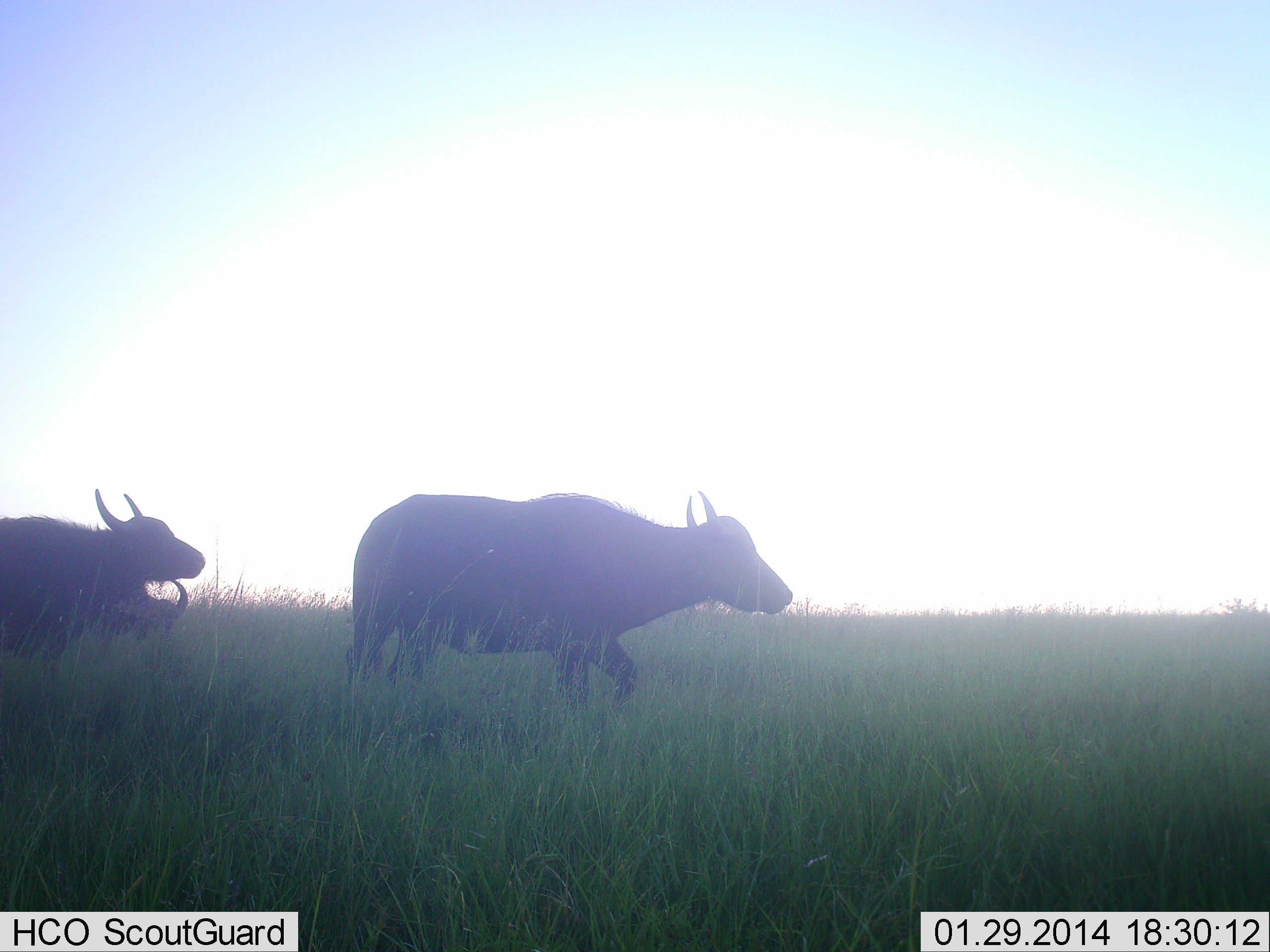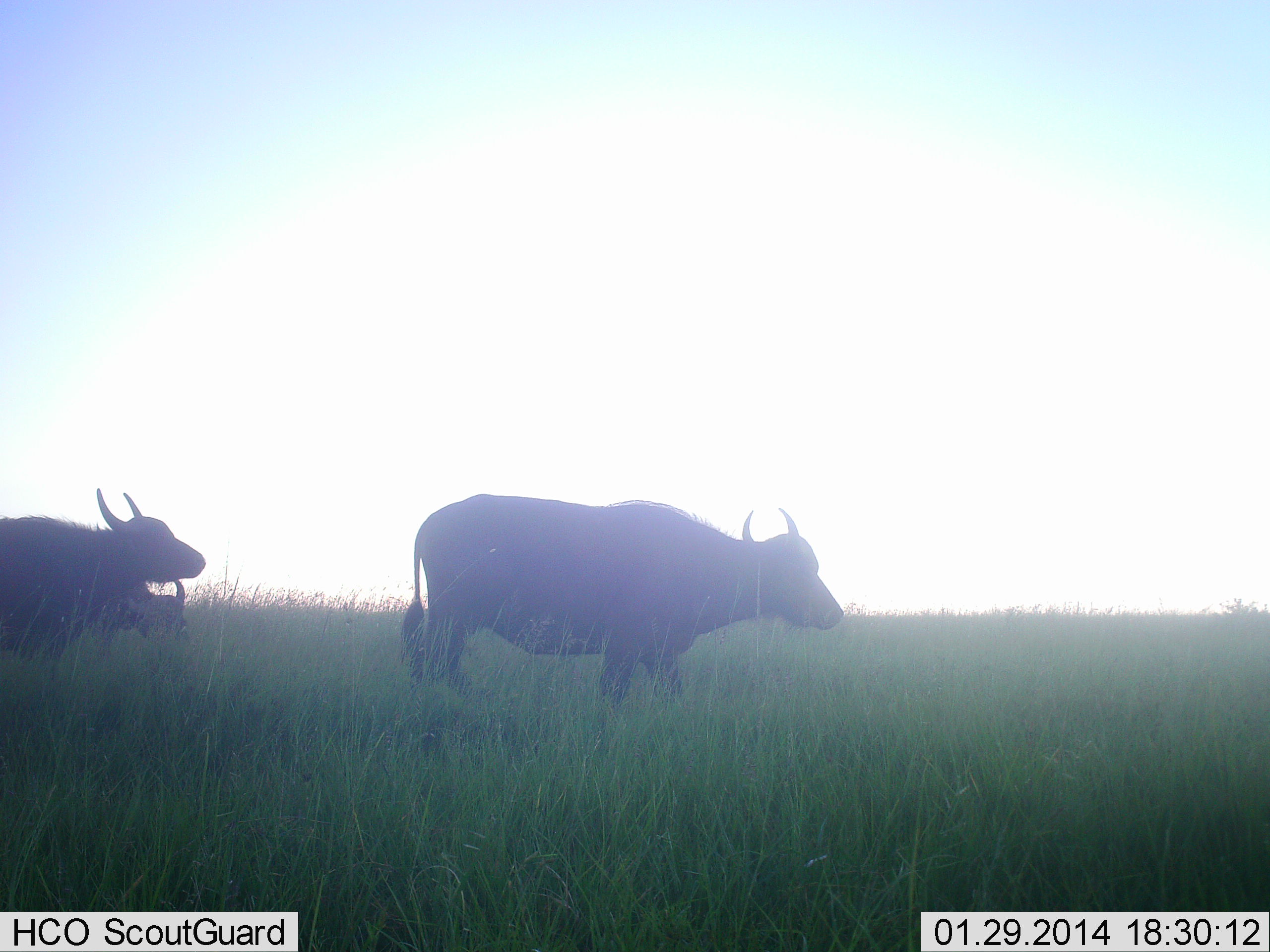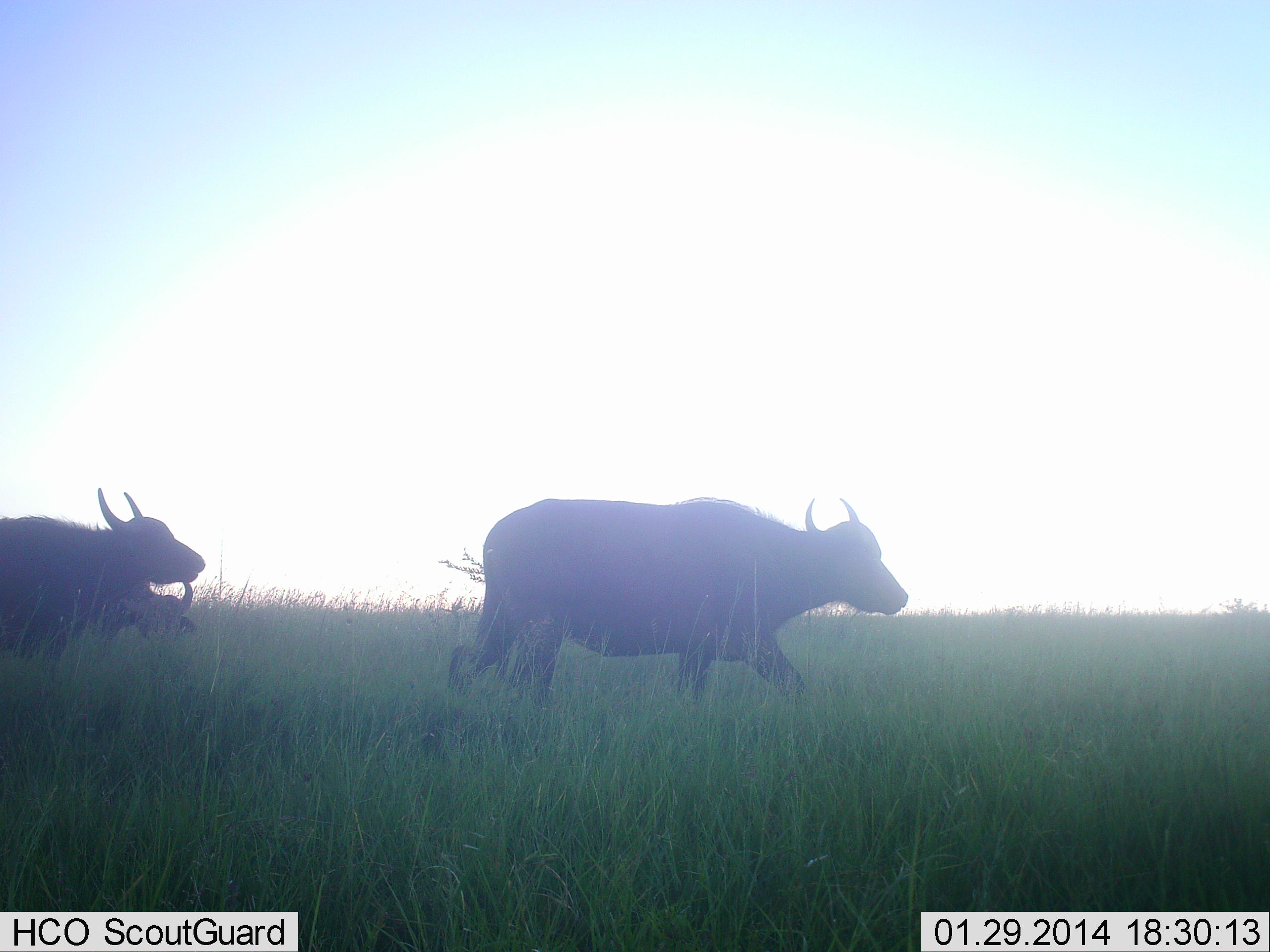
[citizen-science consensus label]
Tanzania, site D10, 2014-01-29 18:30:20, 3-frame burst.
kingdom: Animalia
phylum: Chordata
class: Mammalia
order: Artiodactyla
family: Bovidae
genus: Syncerus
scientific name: Syncerus caffer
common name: cape buffalo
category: buffalo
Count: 3.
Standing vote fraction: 70%.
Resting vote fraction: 0%.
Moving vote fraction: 90%.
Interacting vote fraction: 10%.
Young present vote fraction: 10%.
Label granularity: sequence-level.